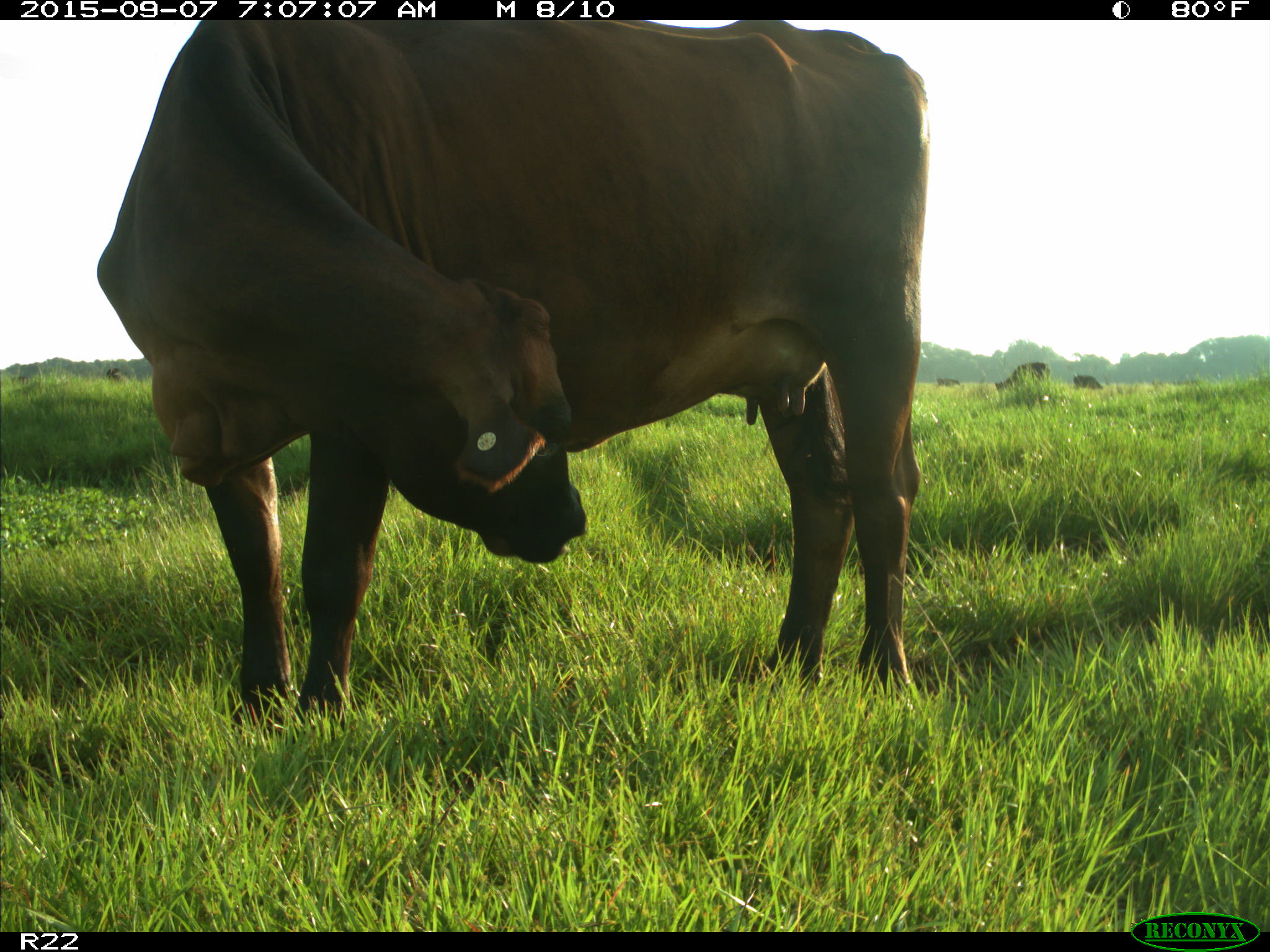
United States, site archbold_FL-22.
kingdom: Animalia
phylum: Chordata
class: Mammalia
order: Artiodactyla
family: Bovidae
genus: Bos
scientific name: Bos taurus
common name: domestic cow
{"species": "Bos taurus (domestic cow)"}